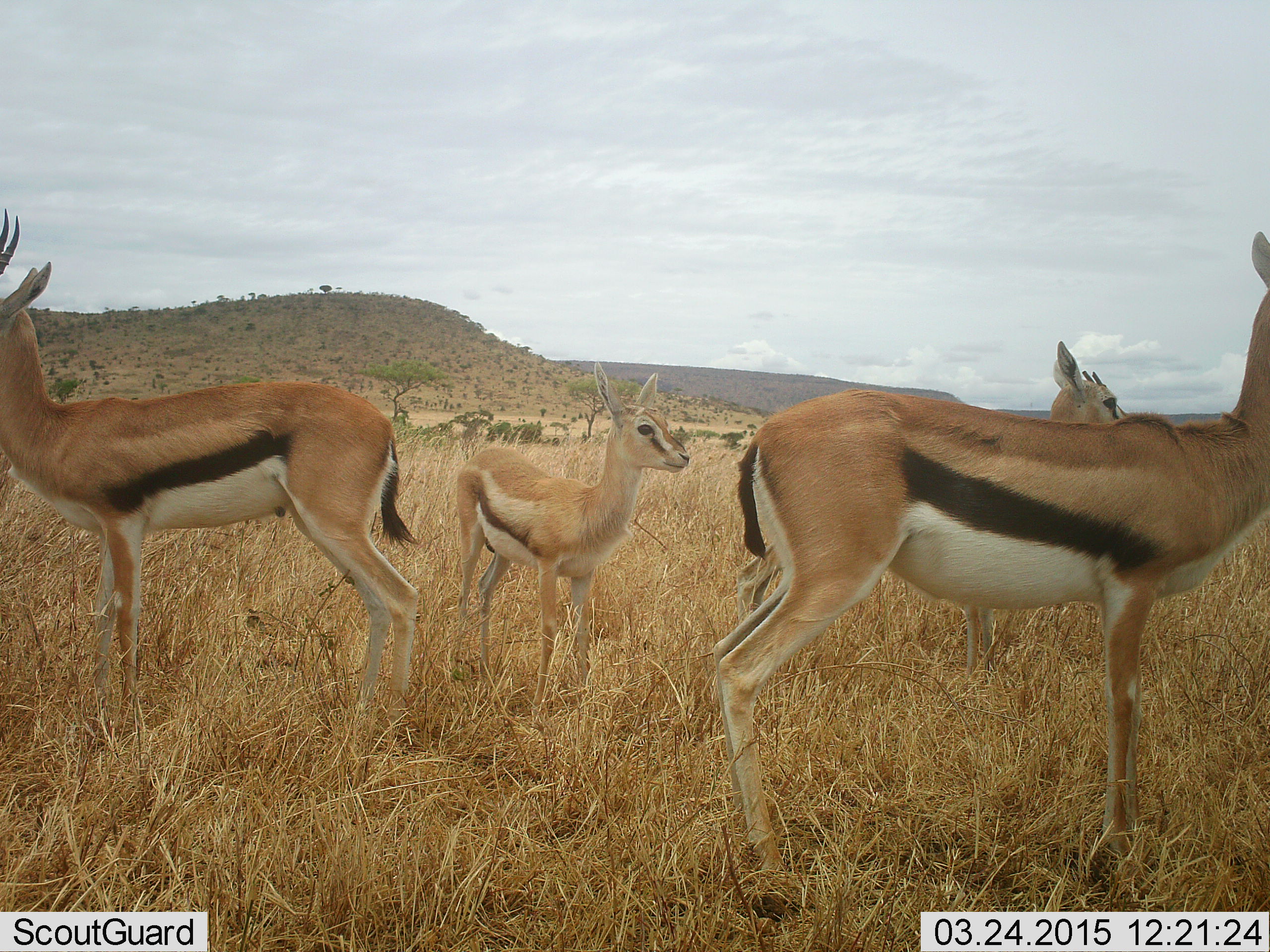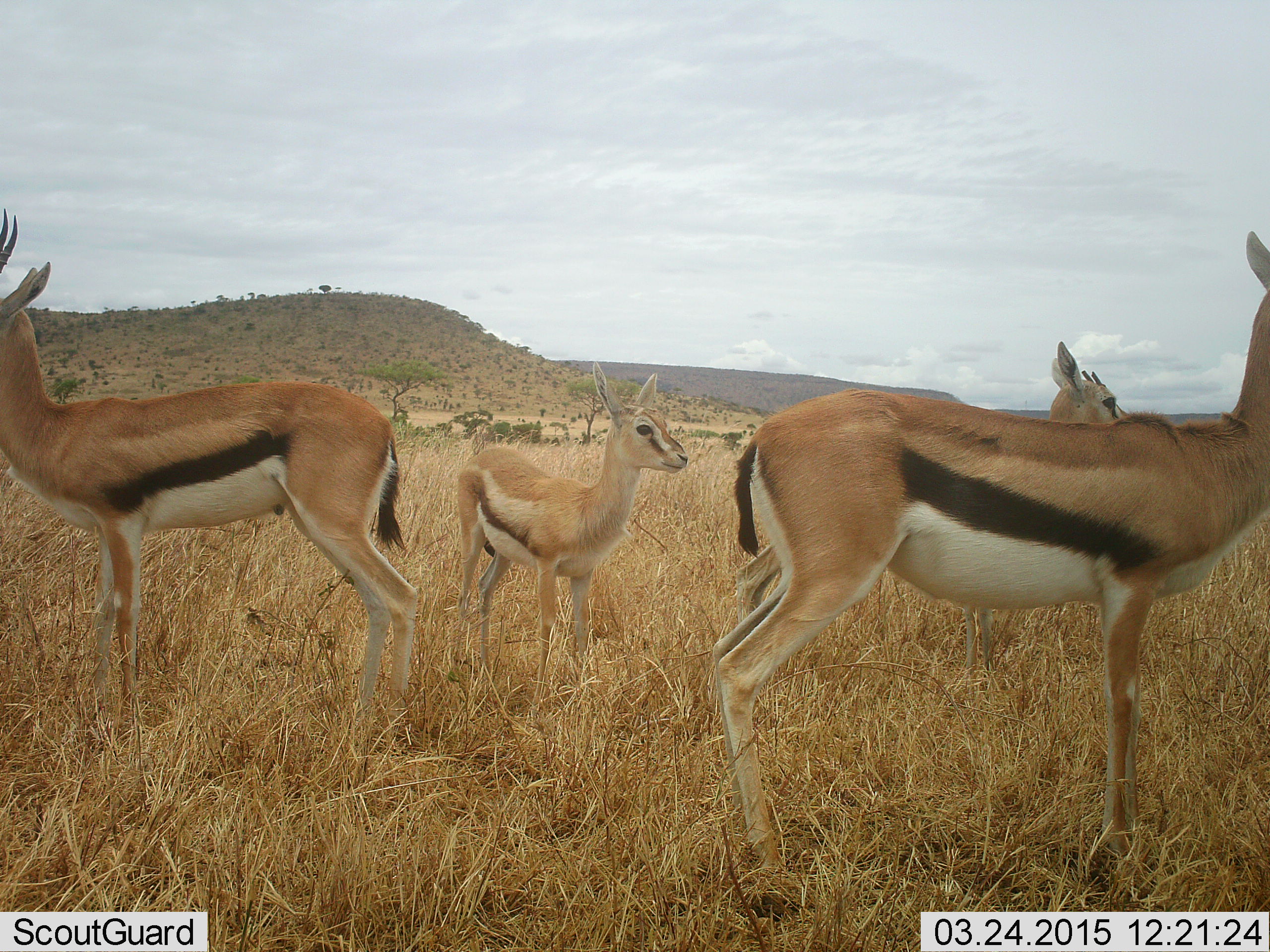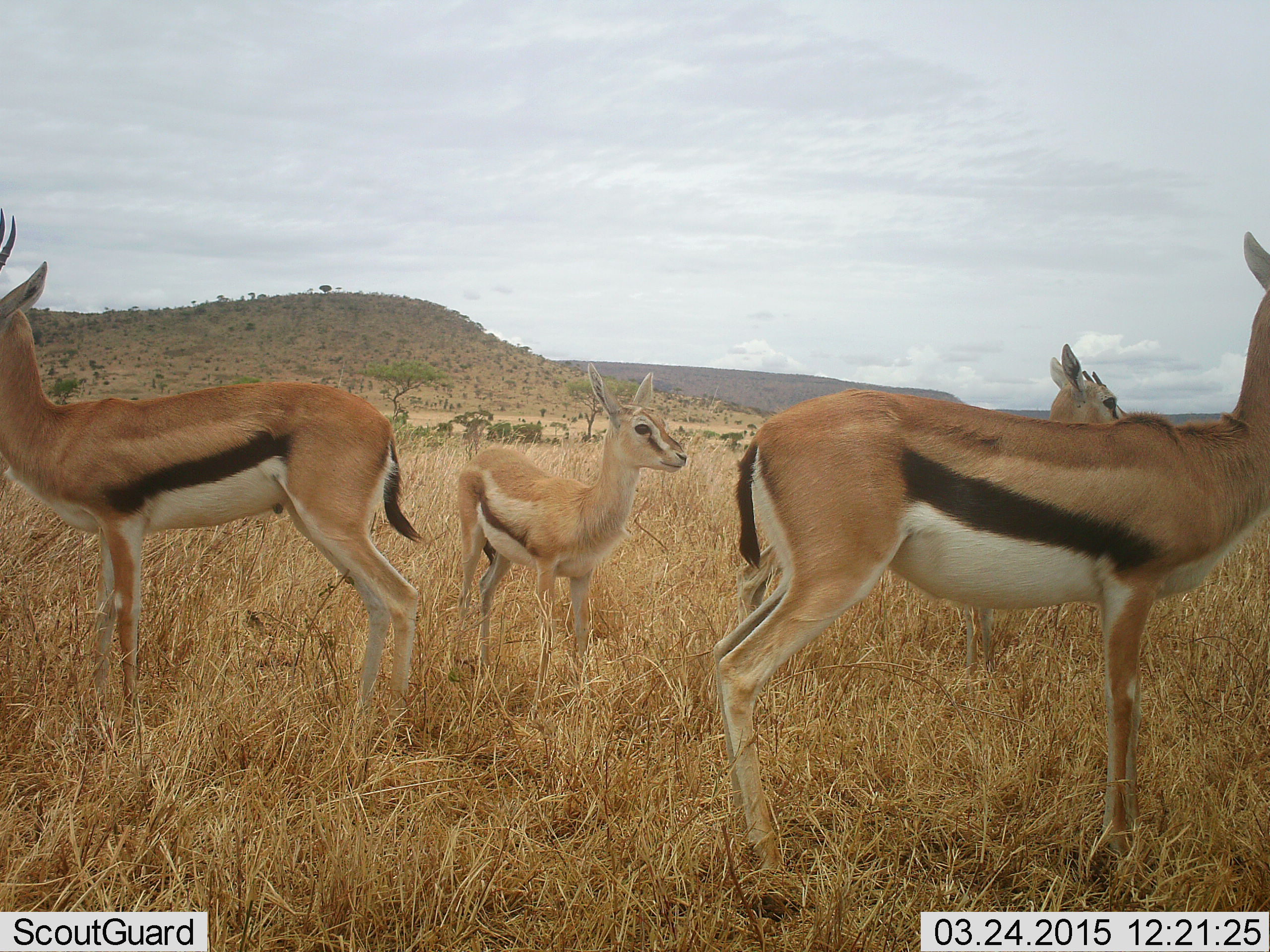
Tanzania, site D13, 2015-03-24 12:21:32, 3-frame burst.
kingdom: Animalia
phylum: Chordata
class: Mammalia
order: Artiodactyla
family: Bovidae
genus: Eudorcas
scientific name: Eudorcas thomsonii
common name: thomson's gazelle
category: gazellethomsons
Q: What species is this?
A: Gazellethomsons (thomson's gazelle) (Eudorcas thomsonii).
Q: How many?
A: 4.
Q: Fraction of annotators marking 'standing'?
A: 100%.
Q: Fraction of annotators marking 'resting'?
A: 10%.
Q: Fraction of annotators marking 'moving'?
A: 0%.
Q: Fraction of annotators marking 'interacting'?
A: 0%.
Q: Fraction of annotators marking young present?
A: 100%.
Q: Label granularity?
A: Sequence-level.